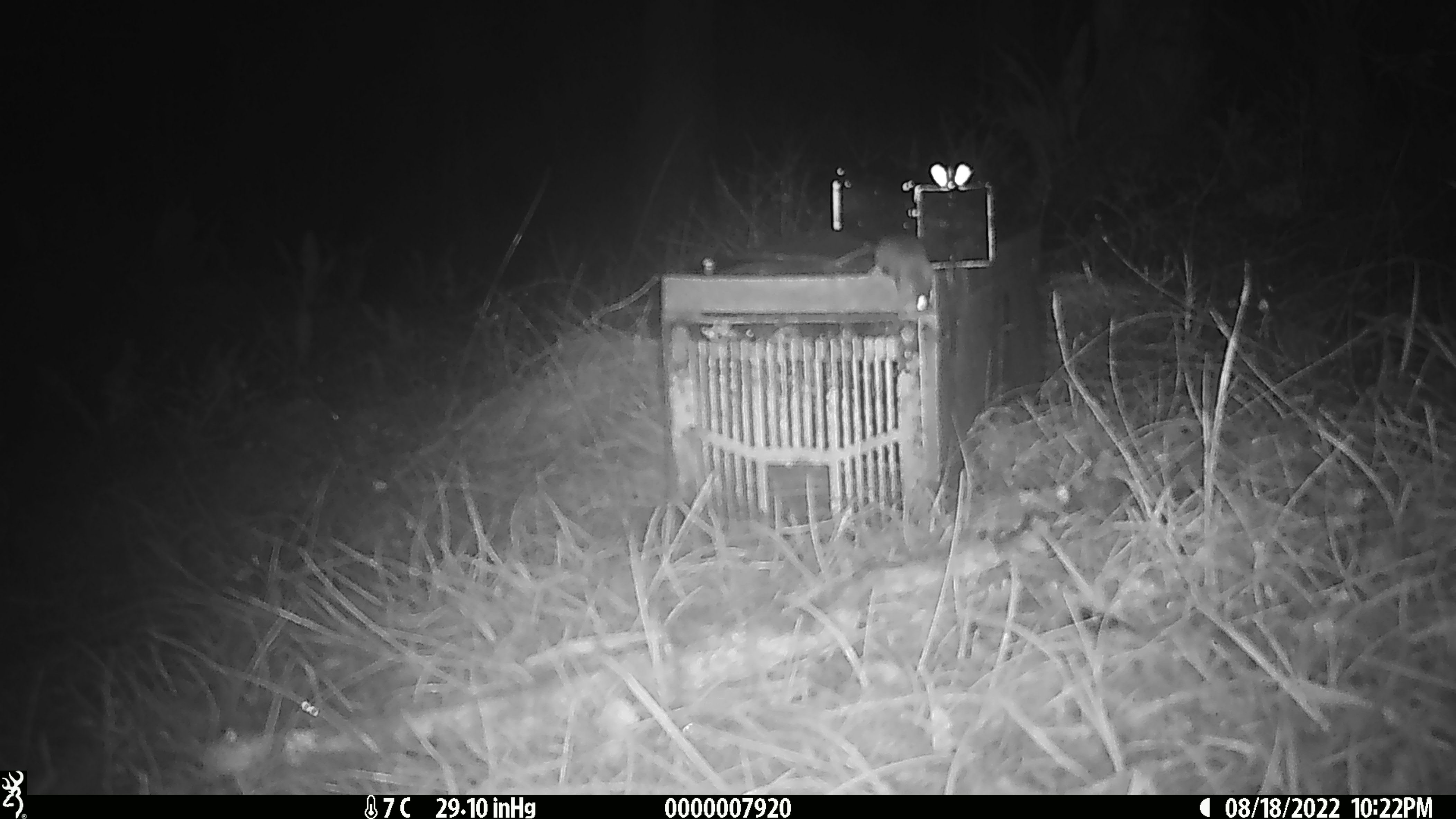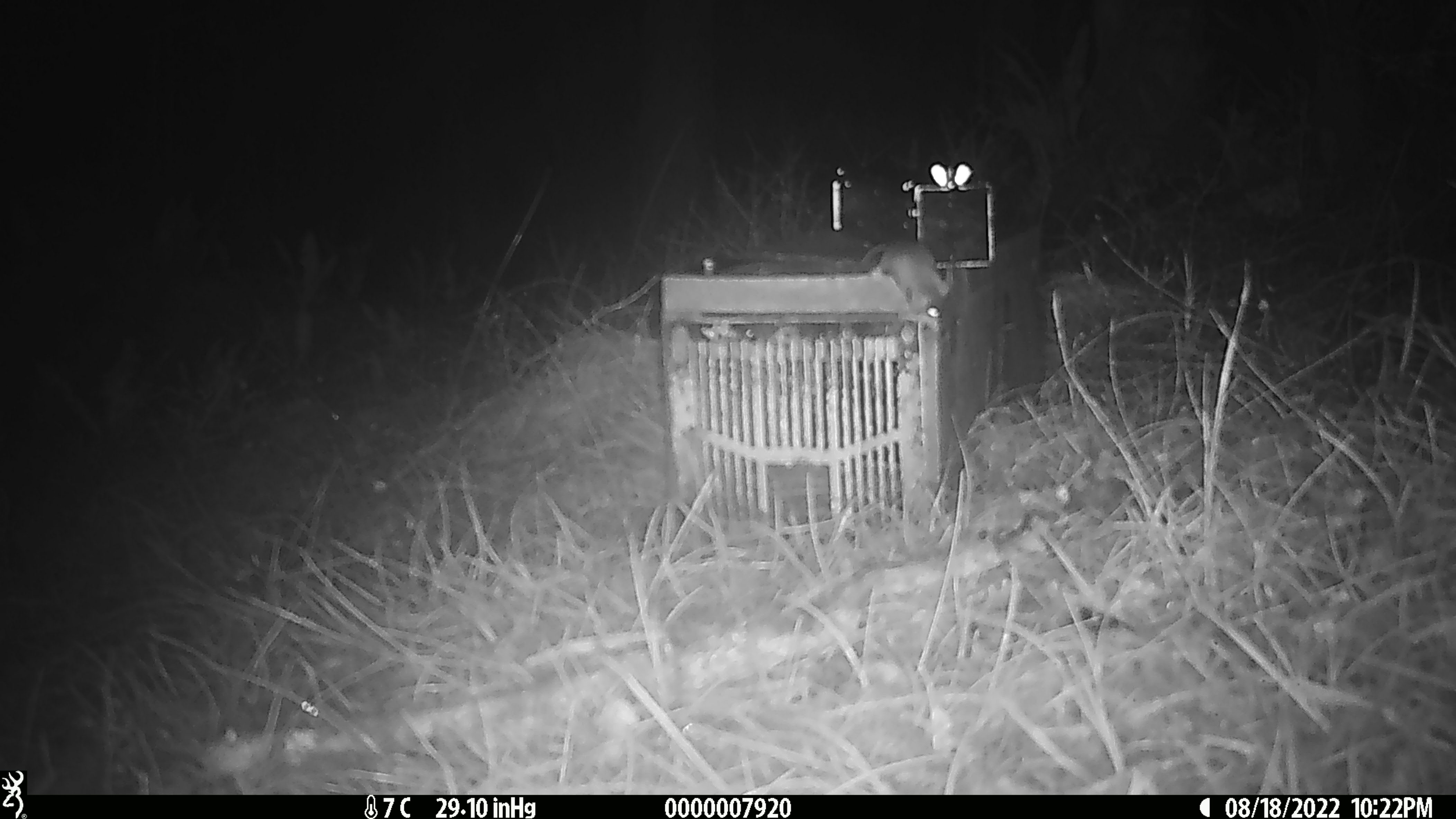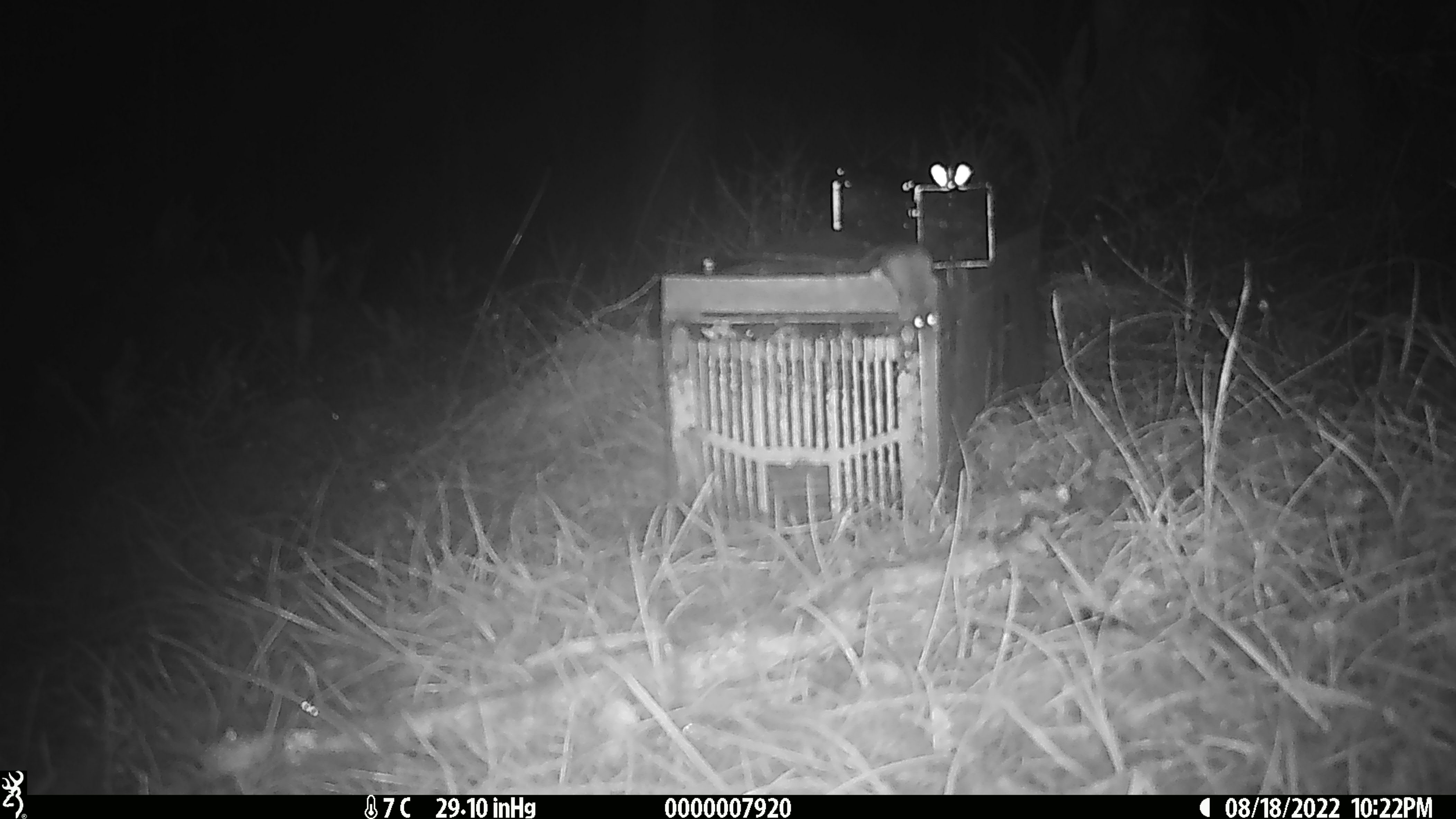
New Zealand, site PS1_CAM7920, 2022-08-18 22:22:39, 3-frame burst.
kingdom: Animalia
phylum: Chordata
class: Mammalia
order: Rodentia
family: Muridae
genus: Mus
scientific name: Mus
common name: mouse